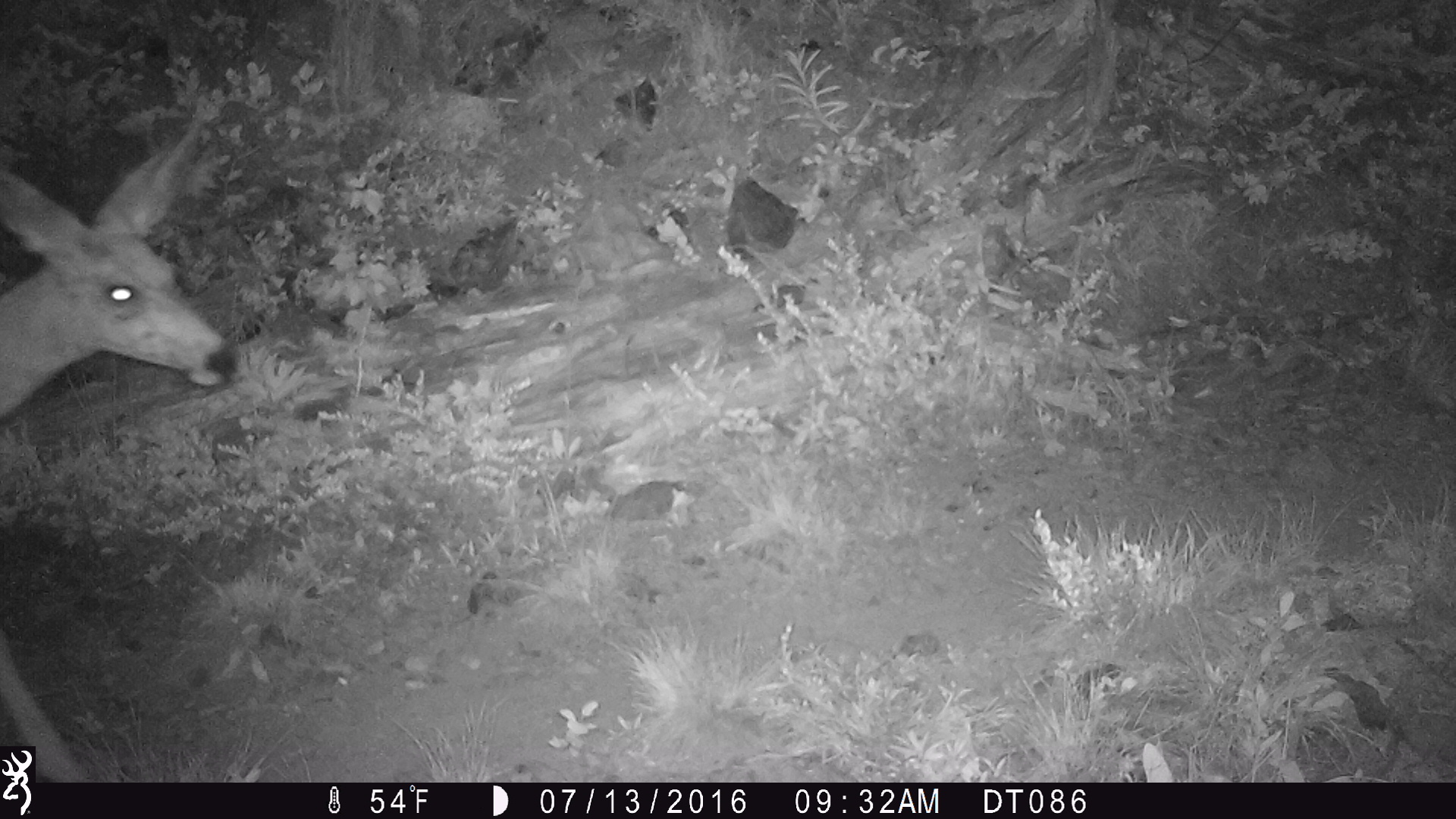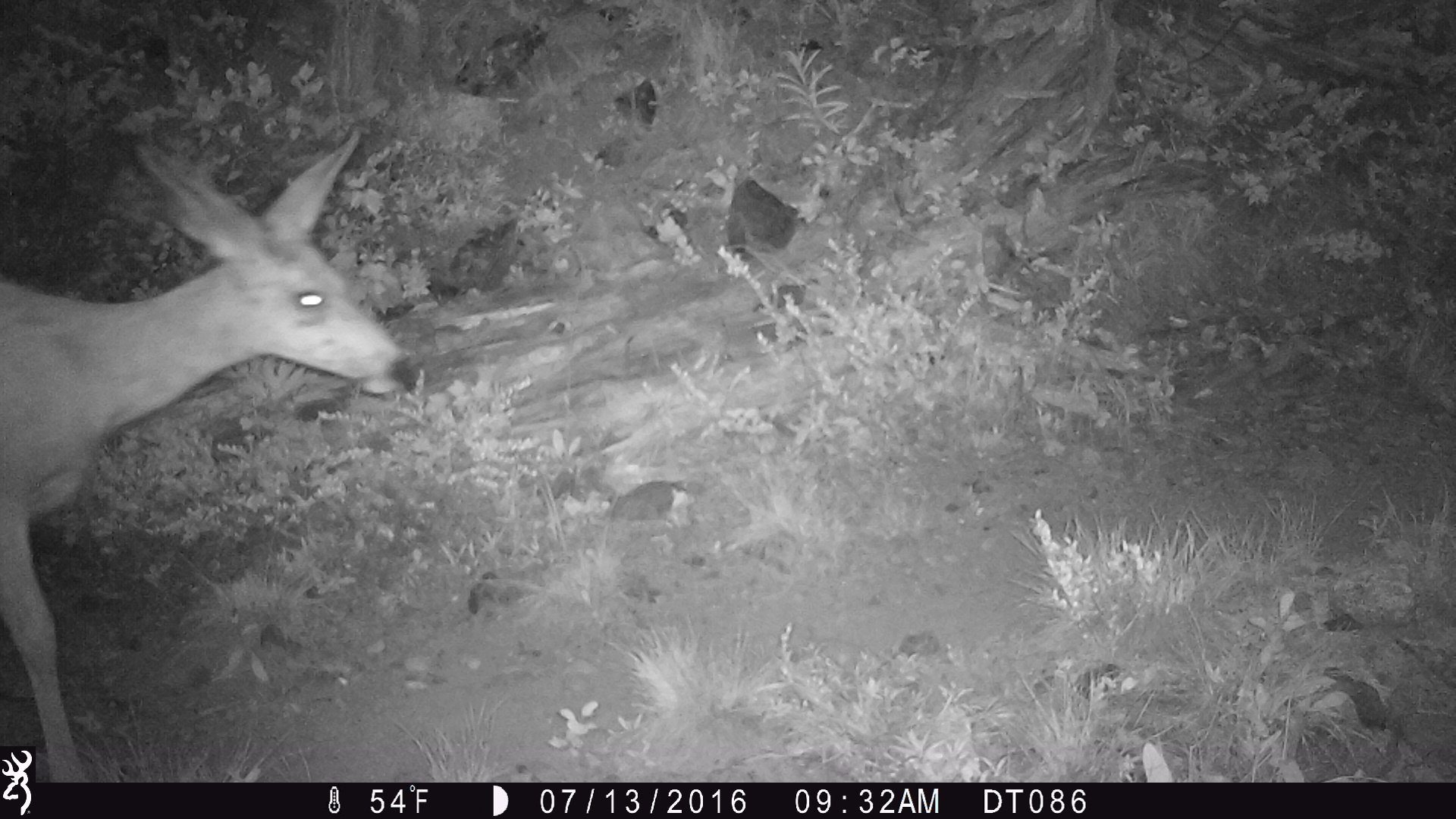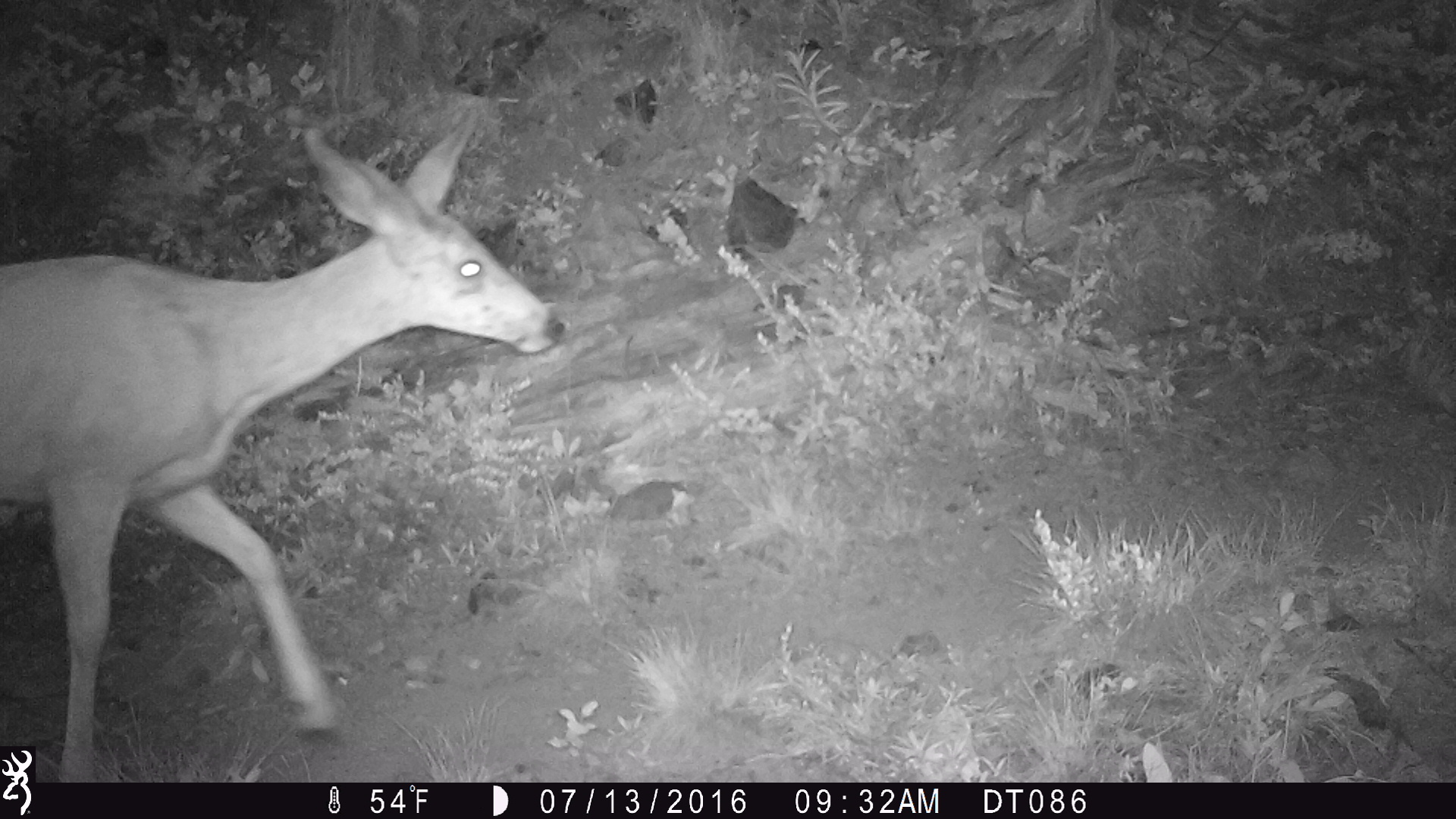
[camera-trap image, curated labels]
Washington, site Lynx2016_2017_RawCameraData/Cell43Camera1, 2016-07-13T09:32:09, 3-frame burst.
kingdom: Animalia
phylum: Chordata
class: Mammalia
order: Artiodactyla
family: Cervidae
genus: Odocoileus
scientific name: Odocoileus hemionus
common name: mule deer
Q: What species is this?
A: Odocoileus hemionus (mule deer).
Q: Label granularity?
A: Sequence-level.